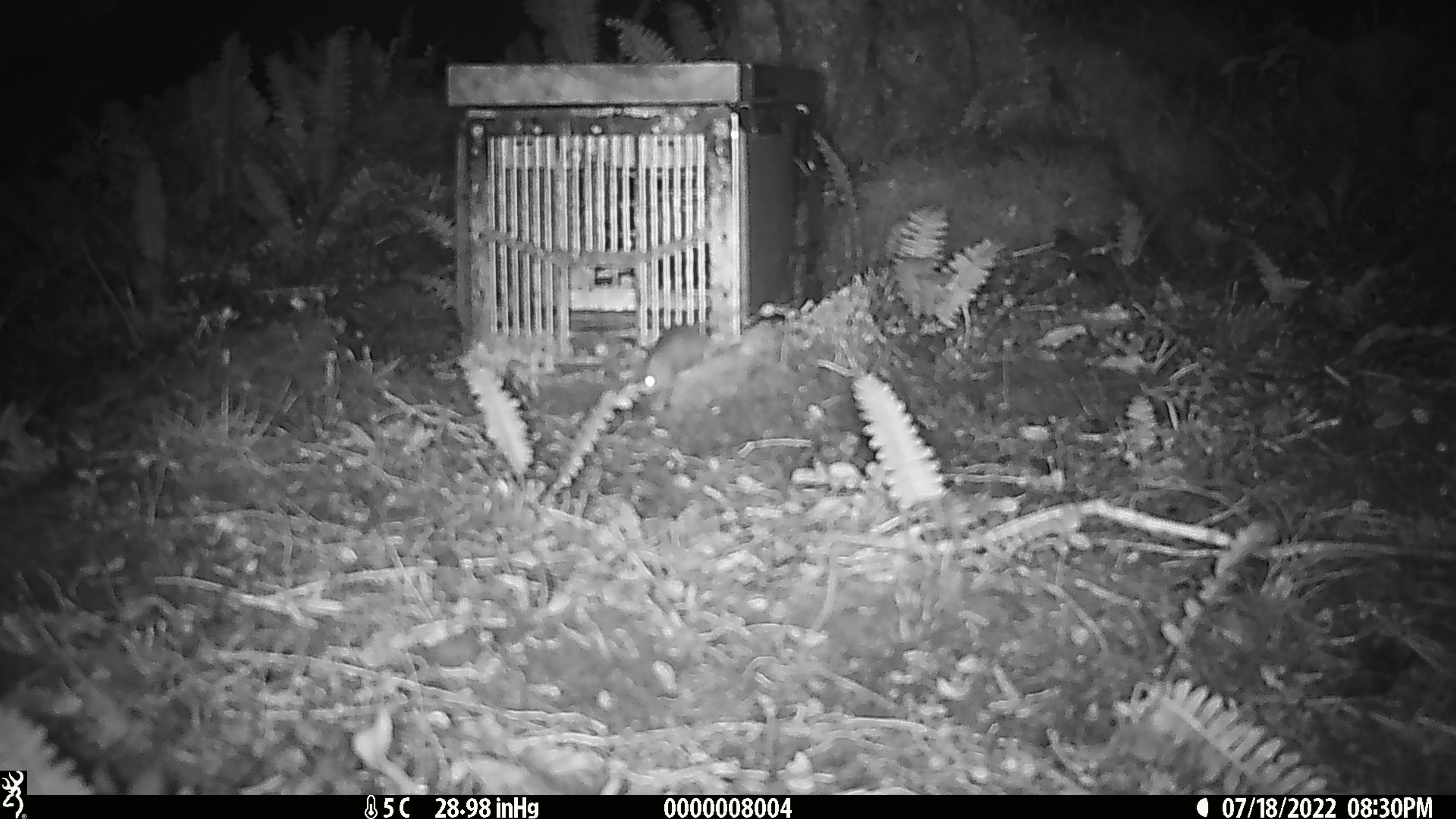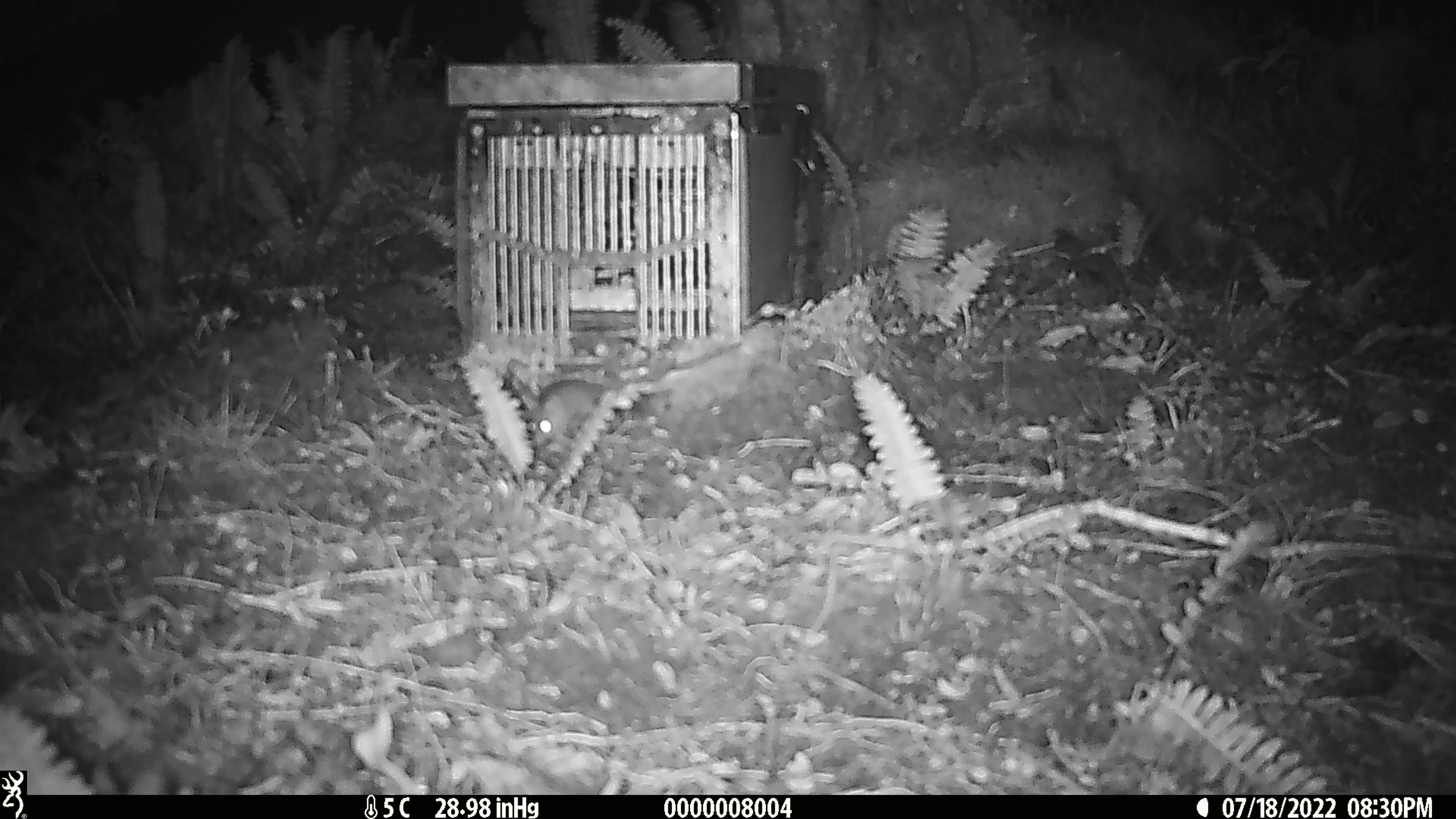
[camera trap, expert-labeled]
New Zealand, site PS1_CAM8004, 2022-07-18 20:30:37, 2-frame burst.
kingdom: Animalia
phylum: Chordata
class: Mammalia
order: Rodentia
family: Muridae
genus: Mus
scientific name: Mus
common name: mouse